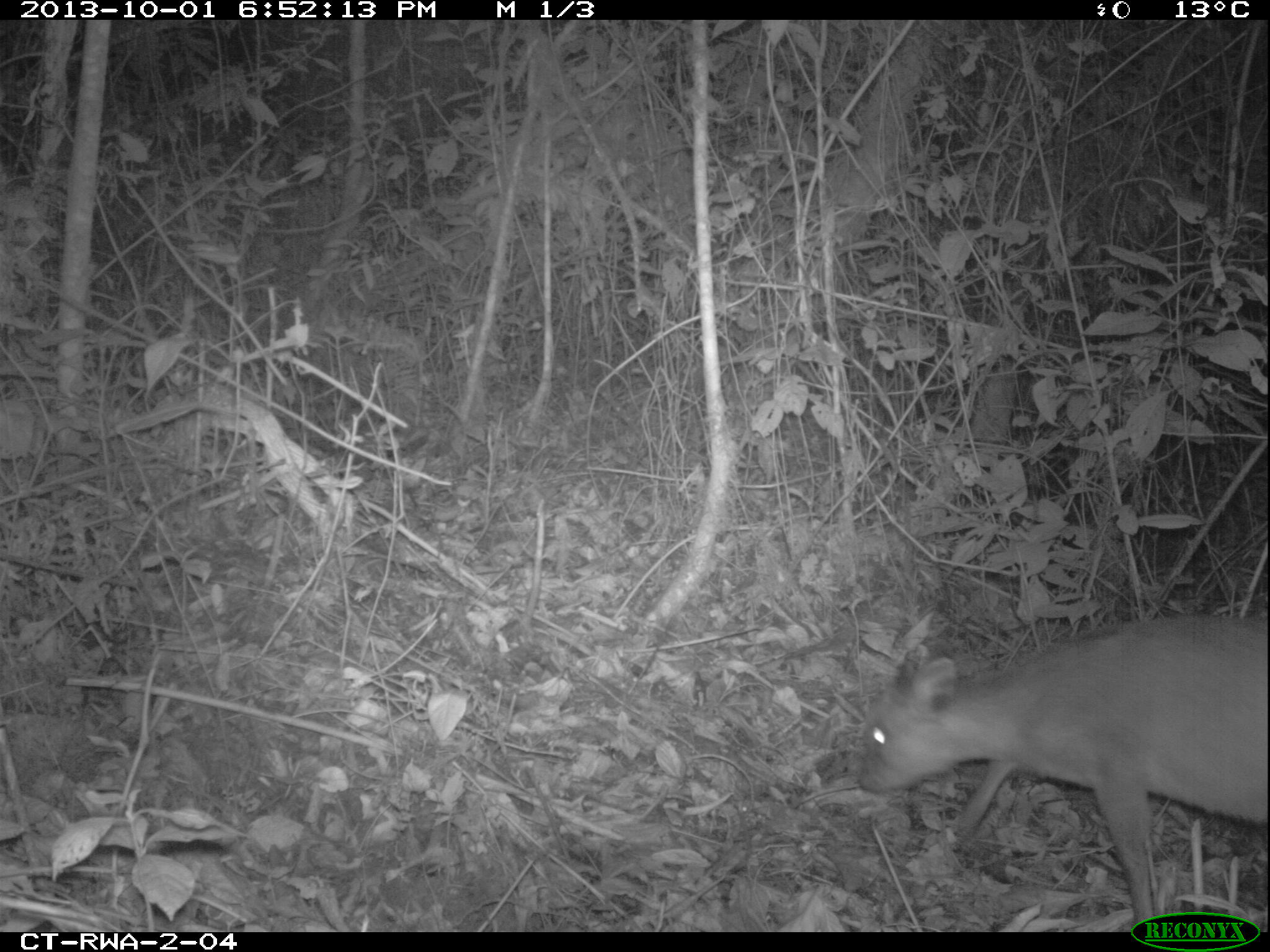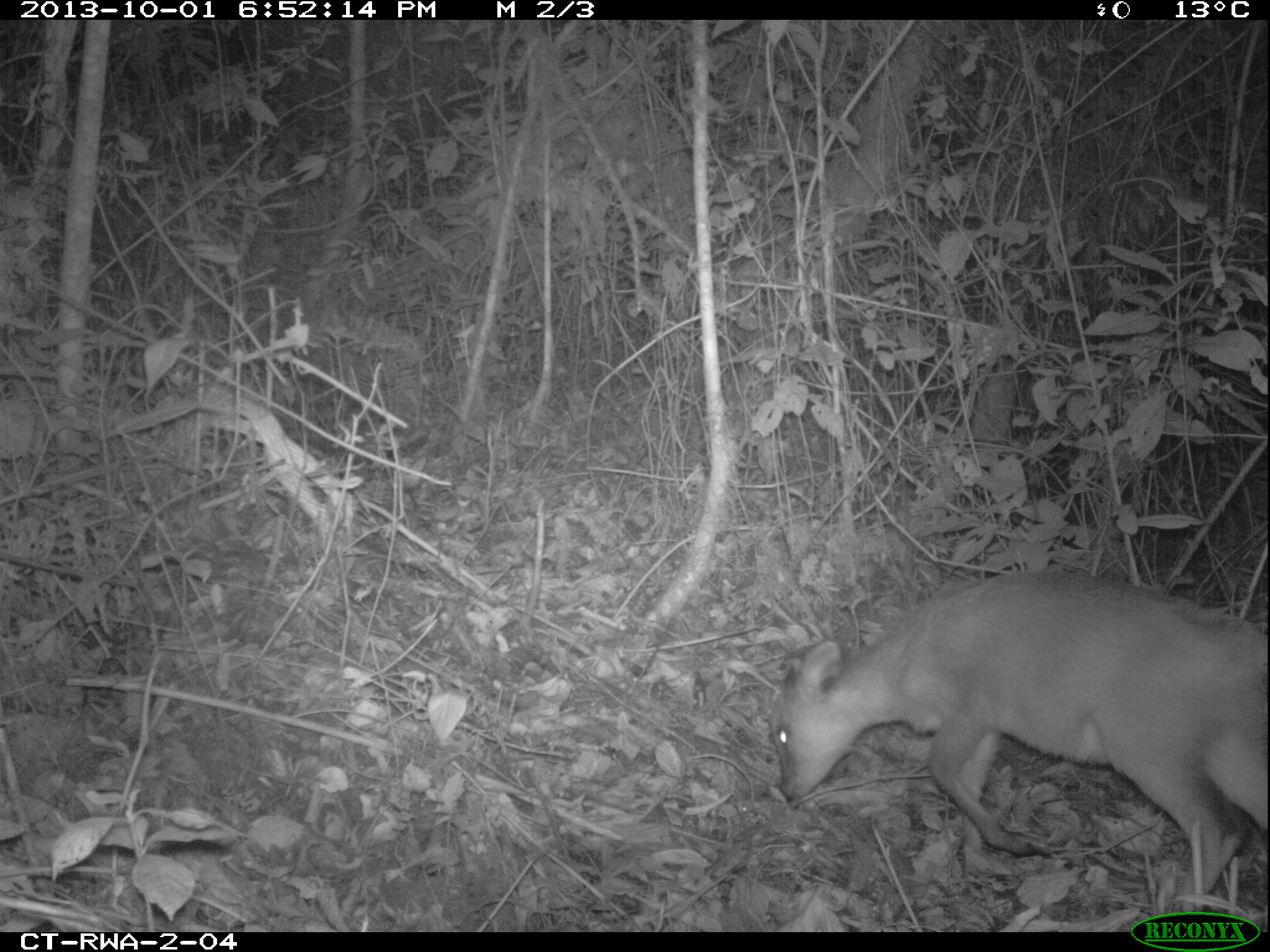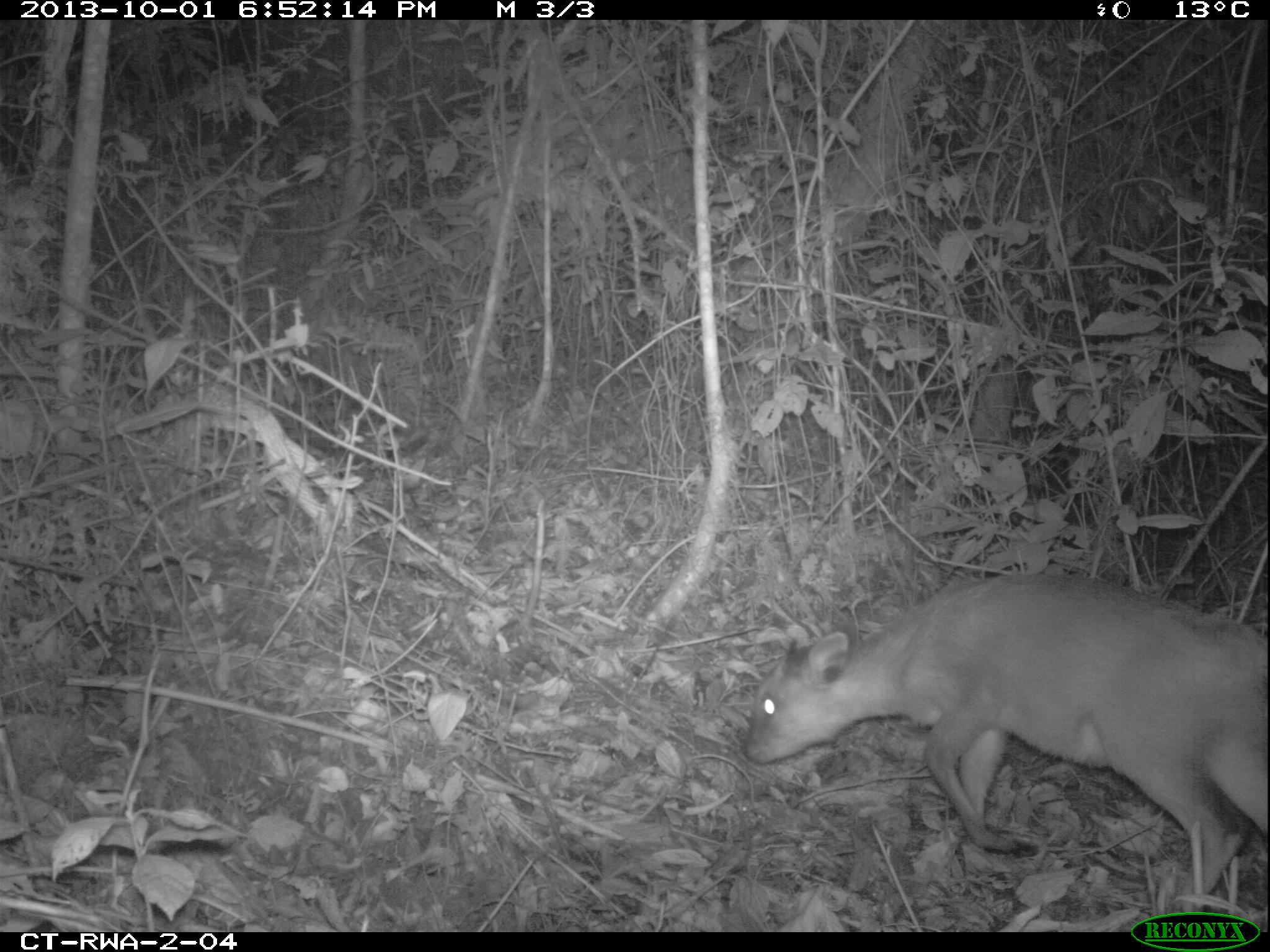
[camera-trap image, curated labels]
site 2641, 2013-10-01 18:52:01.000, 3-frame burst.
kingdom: Animalia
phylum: Chordata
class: Mammalia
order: Artiodactyla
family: Bovidae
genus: Cephalophus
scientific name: Cephalophus nigrifrons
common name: black-fronted duiker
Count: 1.